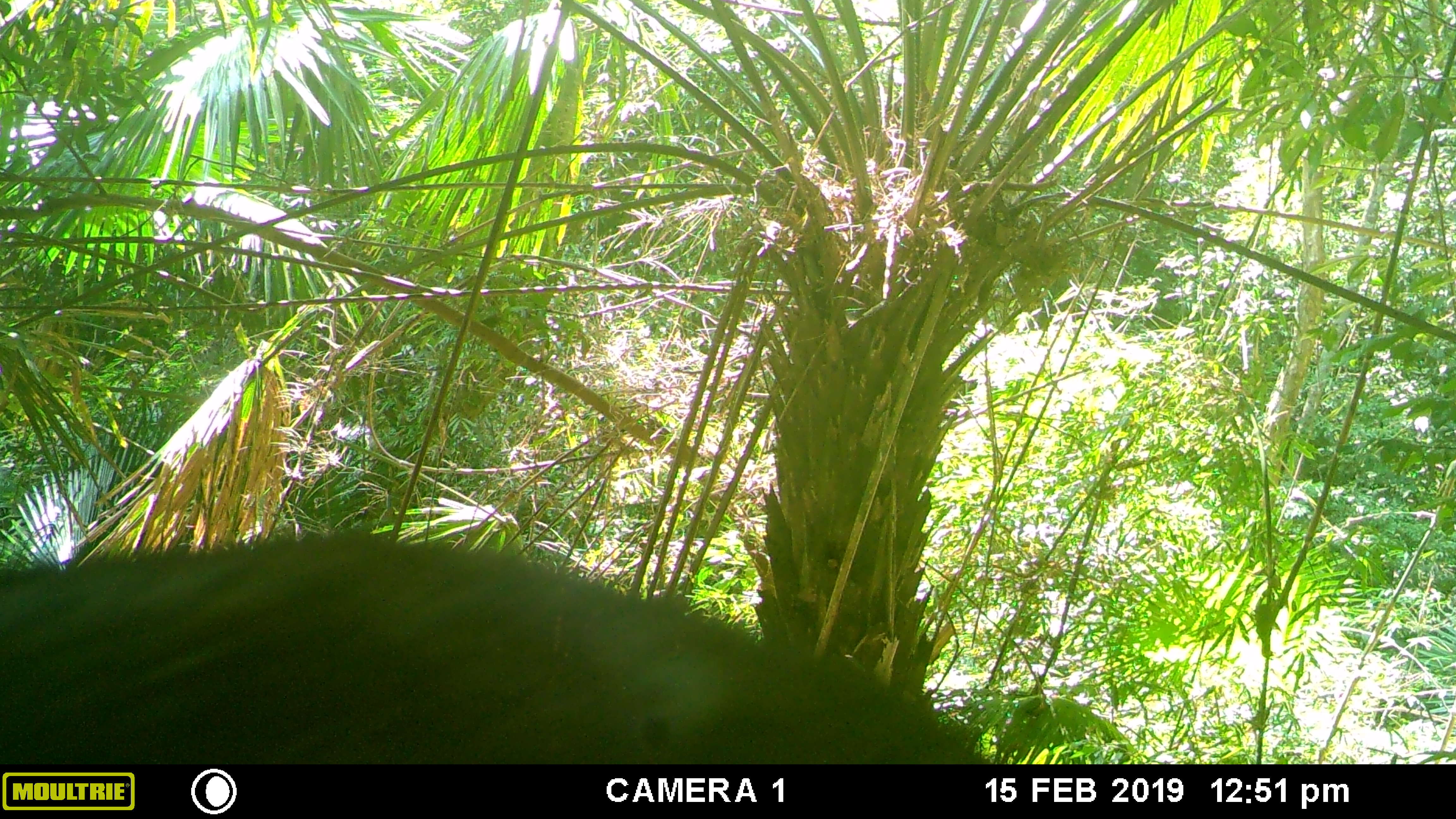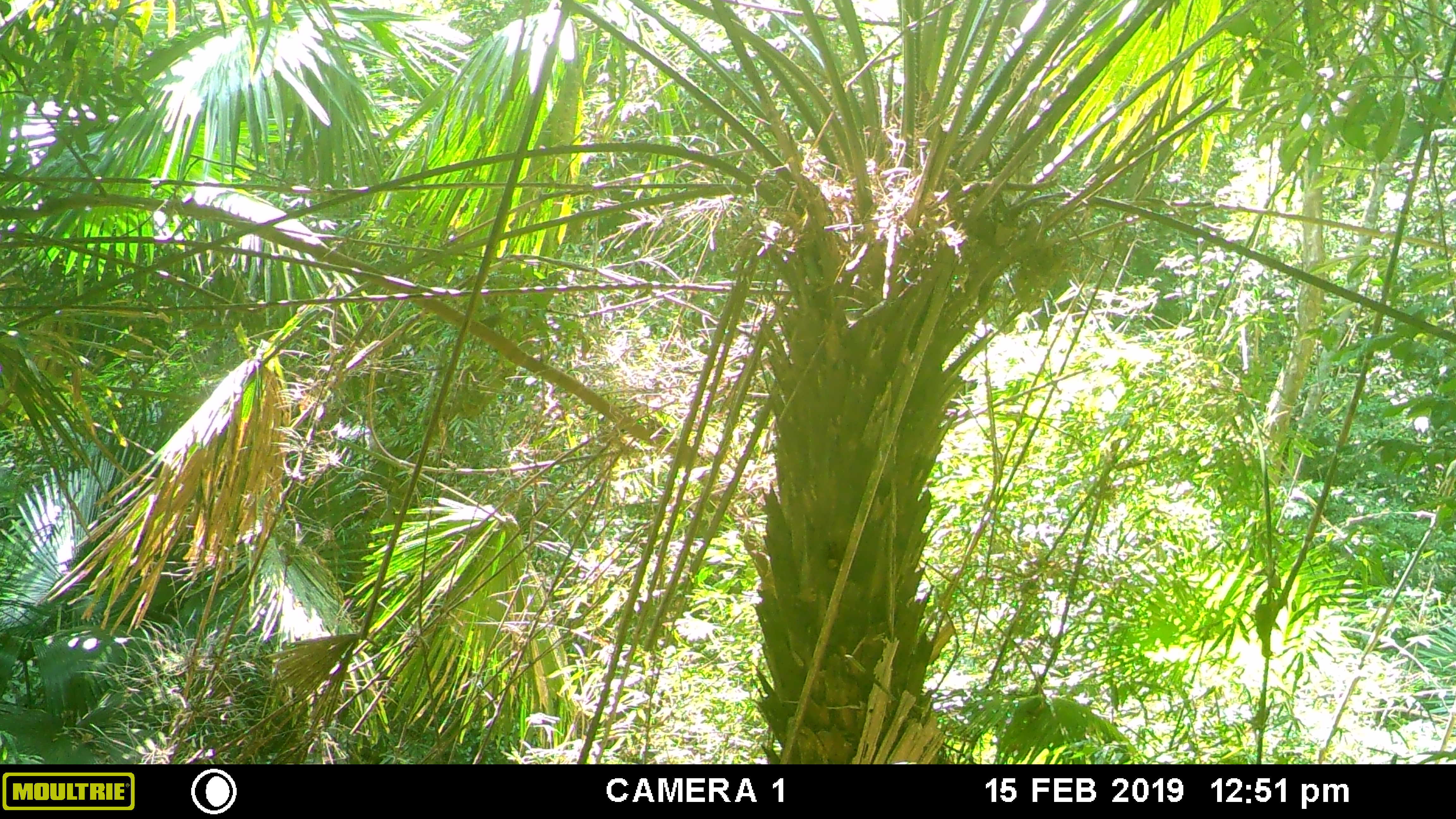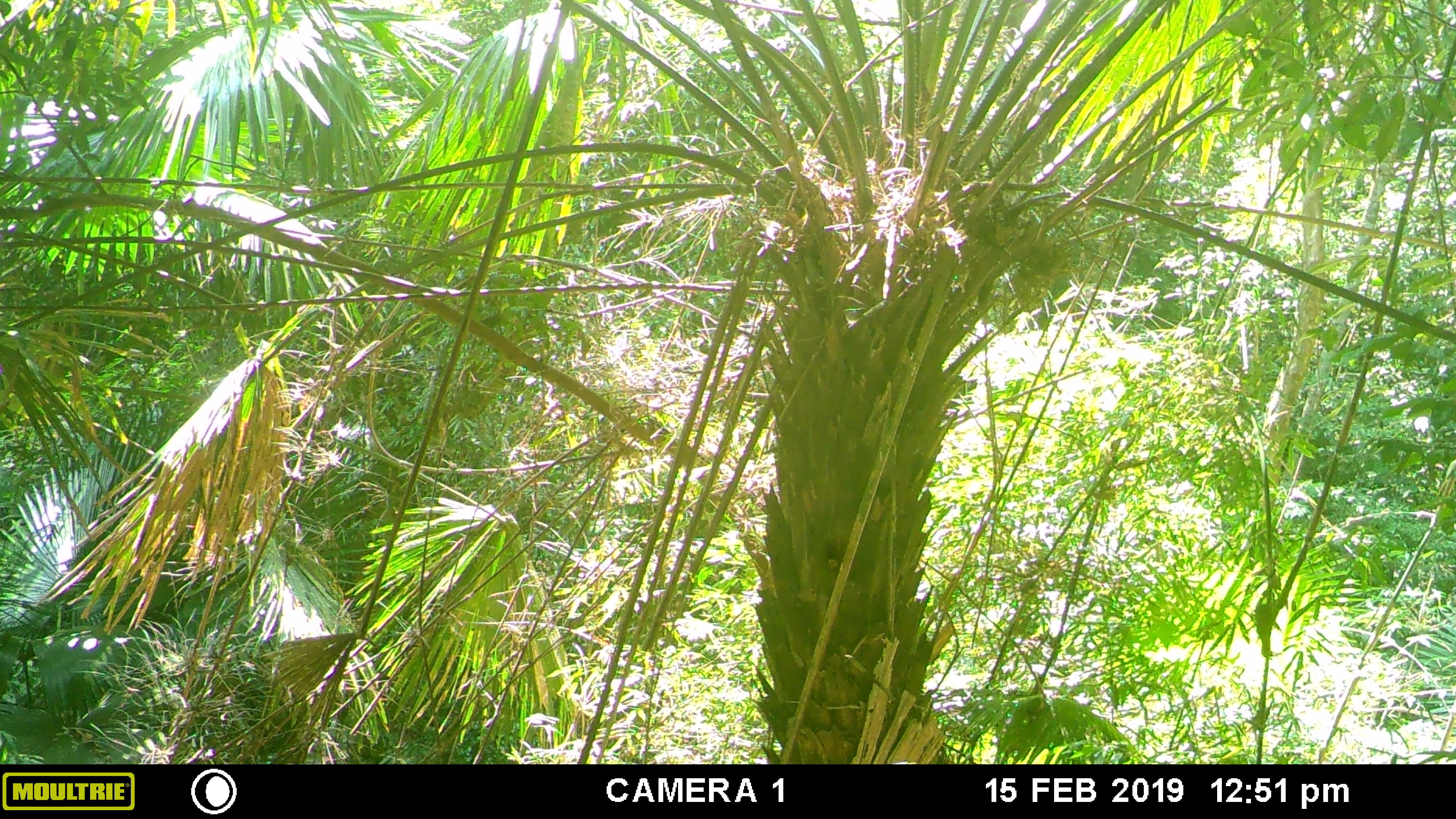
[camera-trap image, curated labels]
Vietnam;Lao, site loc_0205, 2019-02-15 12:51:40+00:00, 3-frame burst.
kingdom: Animalia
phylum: Chordata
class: Mammalia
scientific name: Mammalia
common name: mammal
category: unidentified mammal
Unidentified mammal (mammal) (Mammalia). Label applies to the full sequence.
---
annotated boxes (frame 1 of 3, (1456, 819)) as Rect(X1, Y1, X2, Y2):
unidentified mammal: Rect(0, 524, 993, 764)